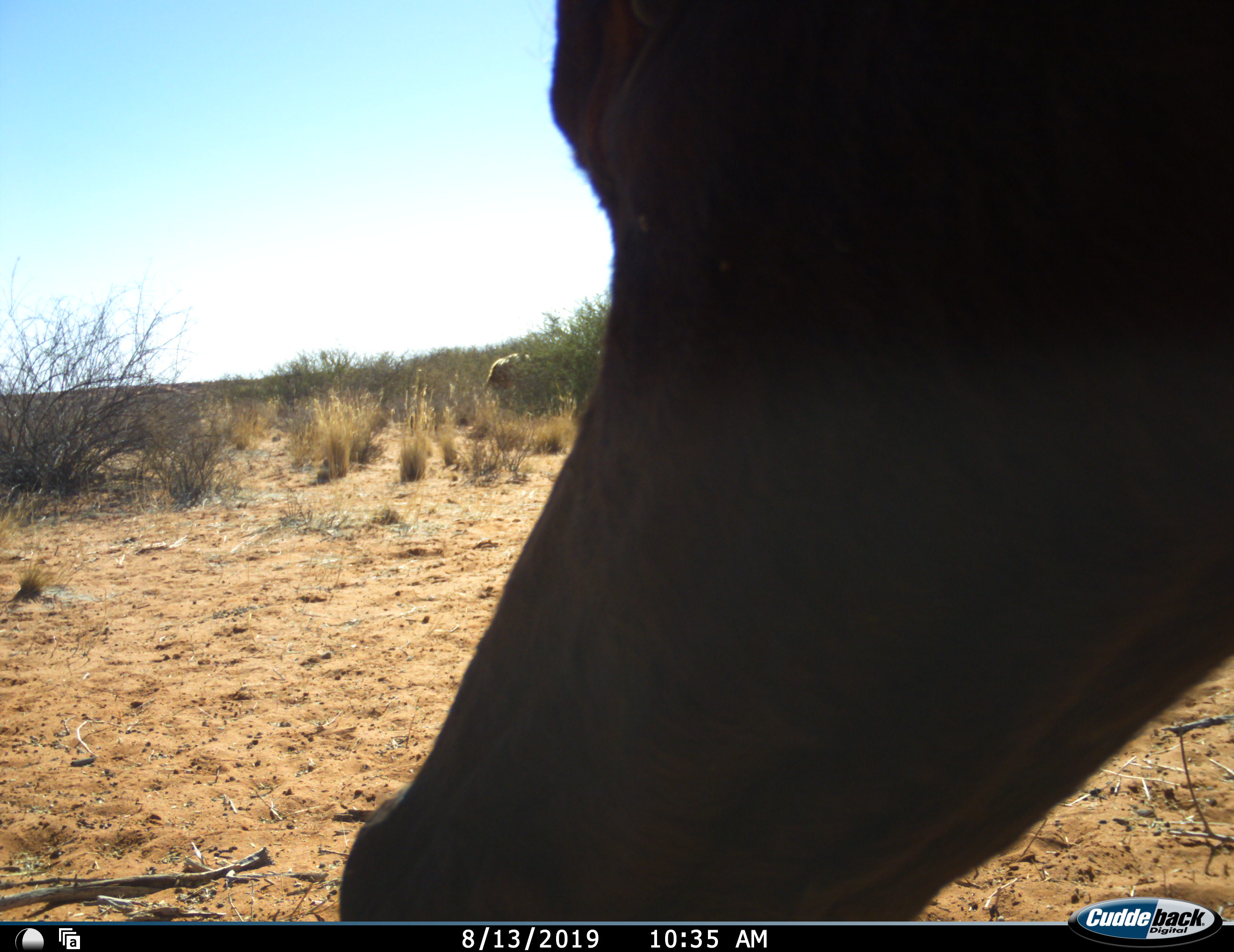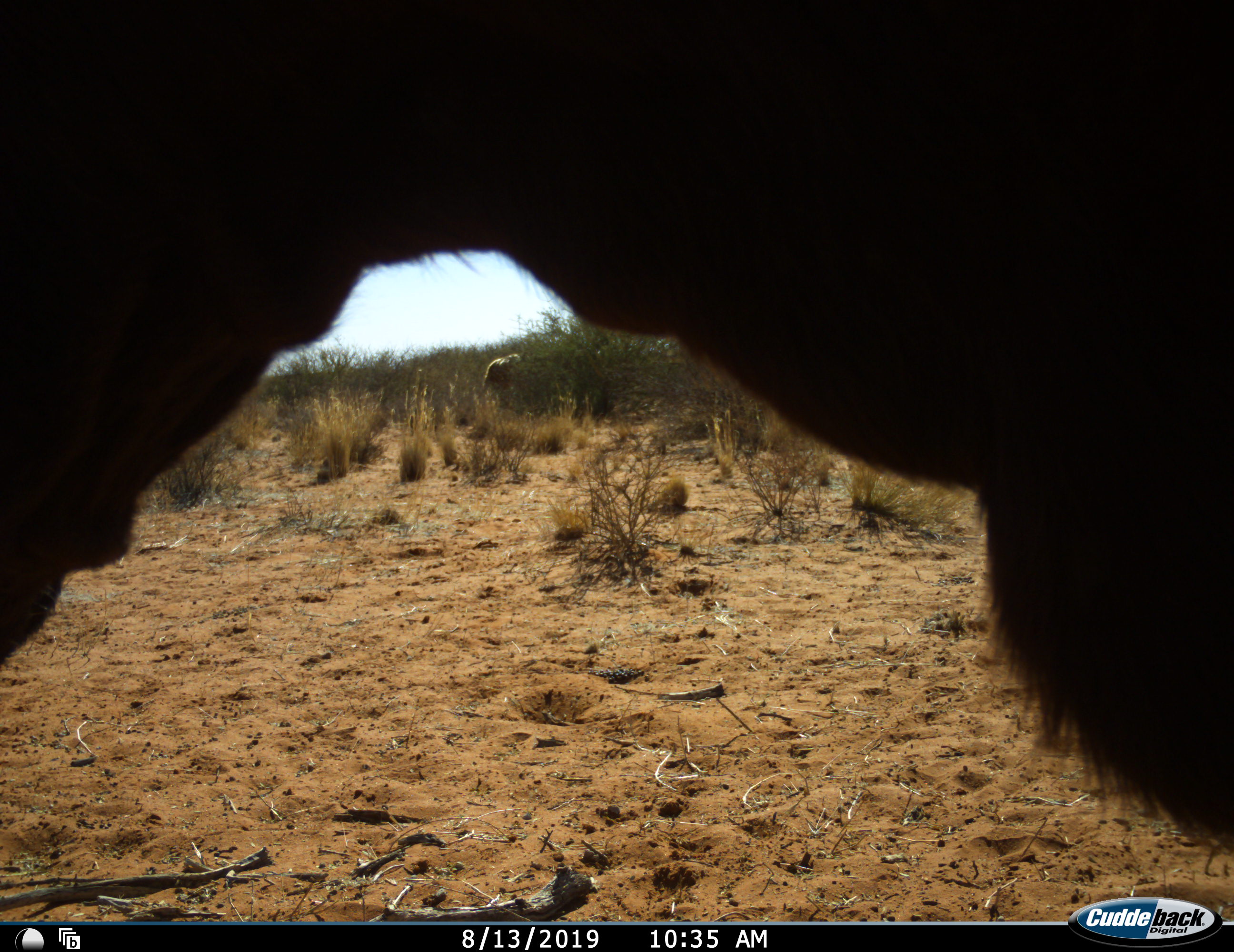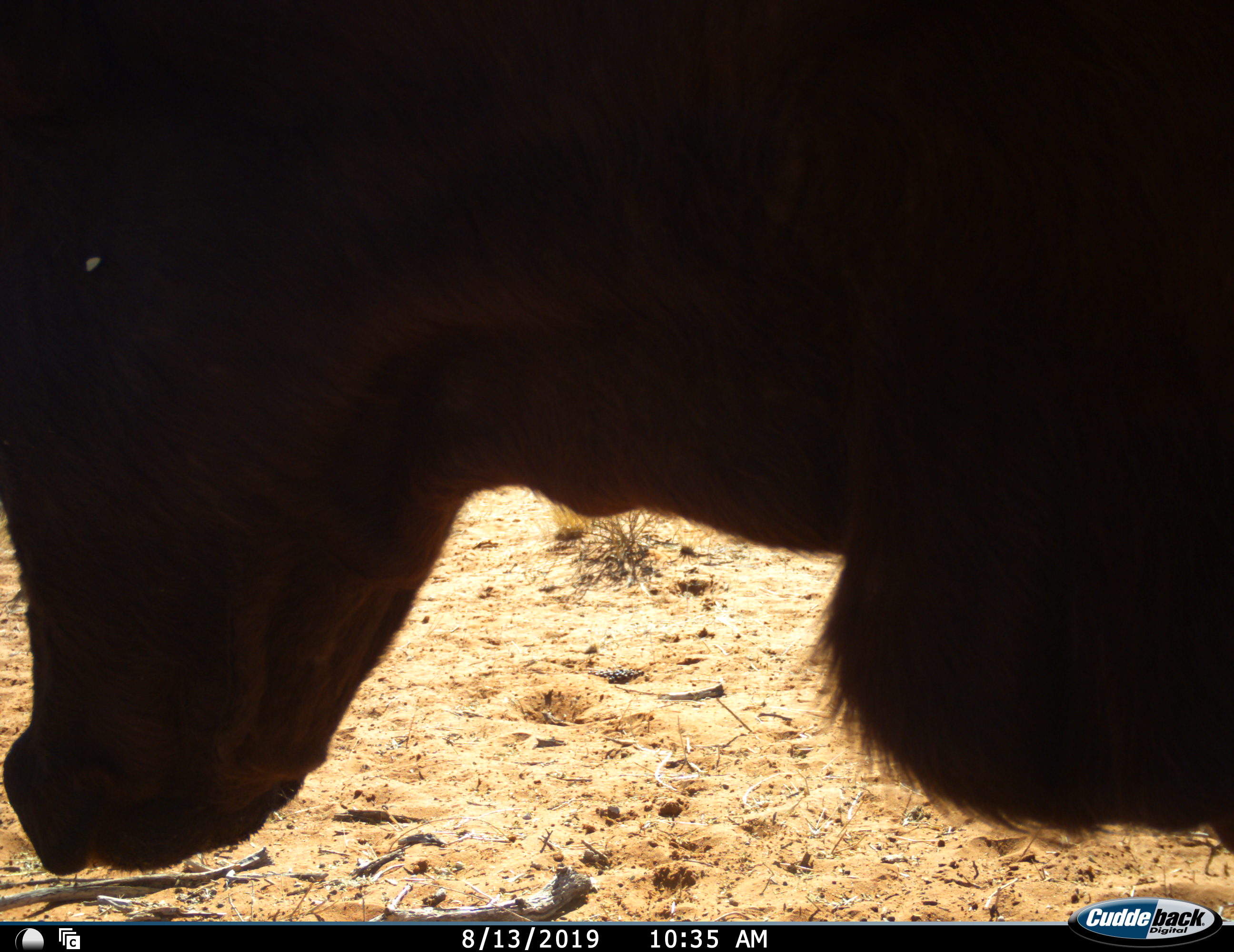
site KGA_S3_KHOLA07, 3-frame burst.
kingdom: Animalia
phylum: Chordata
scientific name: Vertebrata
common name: domestic animal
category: domesticanimal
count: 2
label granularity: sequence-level